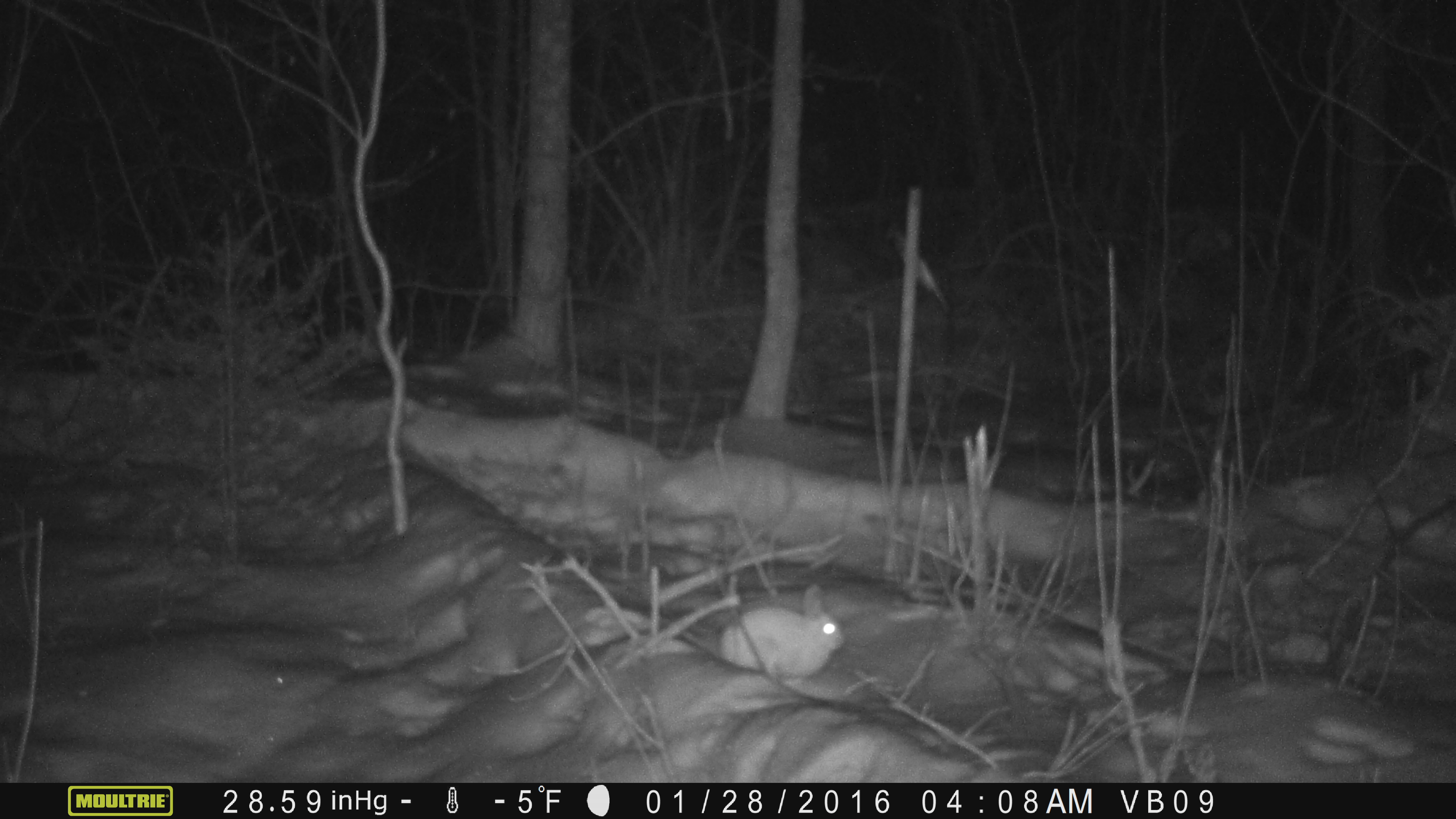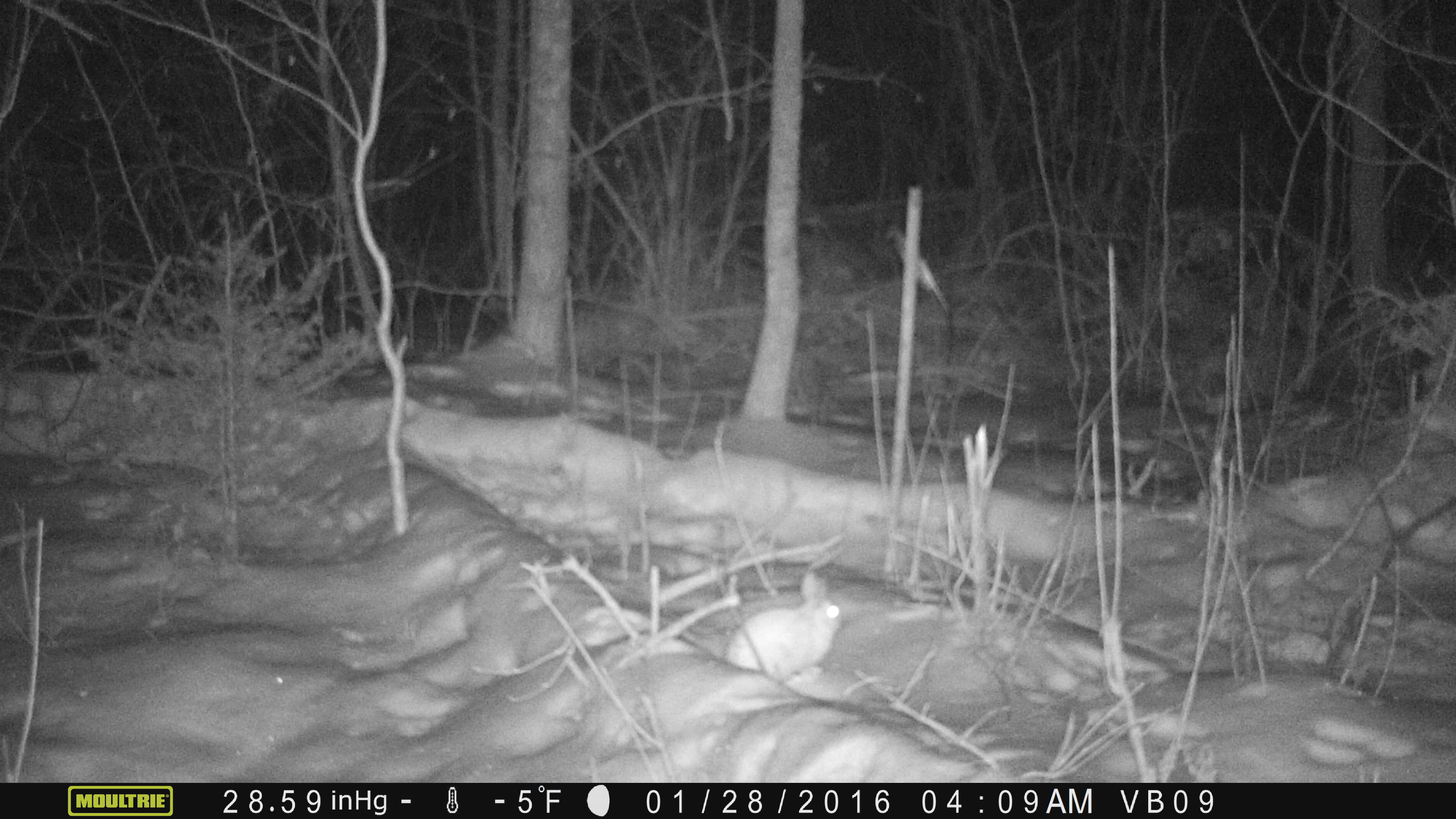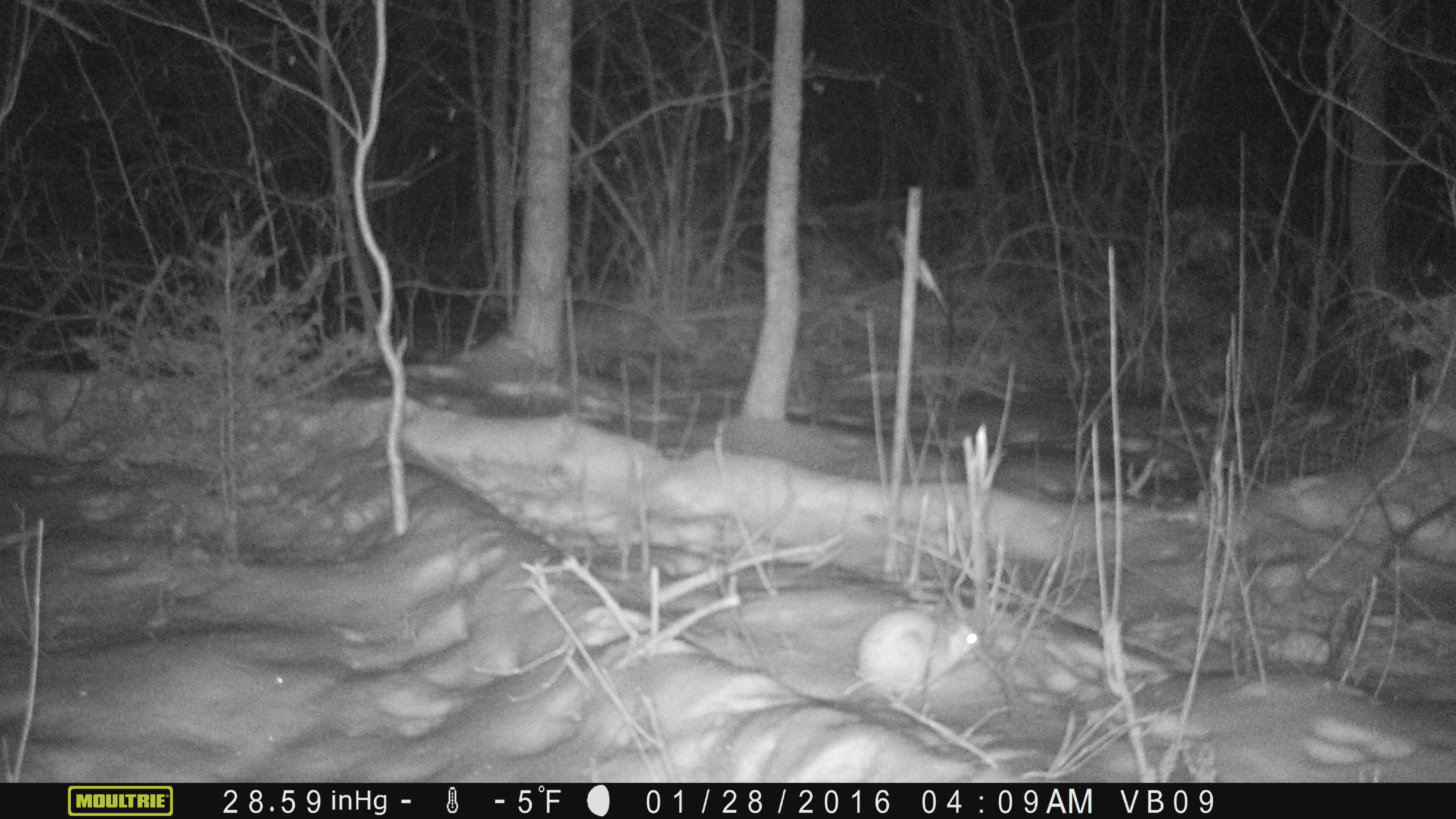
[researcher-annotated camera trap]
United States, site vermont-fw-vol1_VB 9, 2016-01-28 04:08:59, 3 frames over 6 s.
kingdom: Animalia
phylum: Chordata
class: Mammalia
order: Lagomorpha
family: Leporidae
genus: Lepus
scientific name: Lepus americanus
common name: snowshoe hare